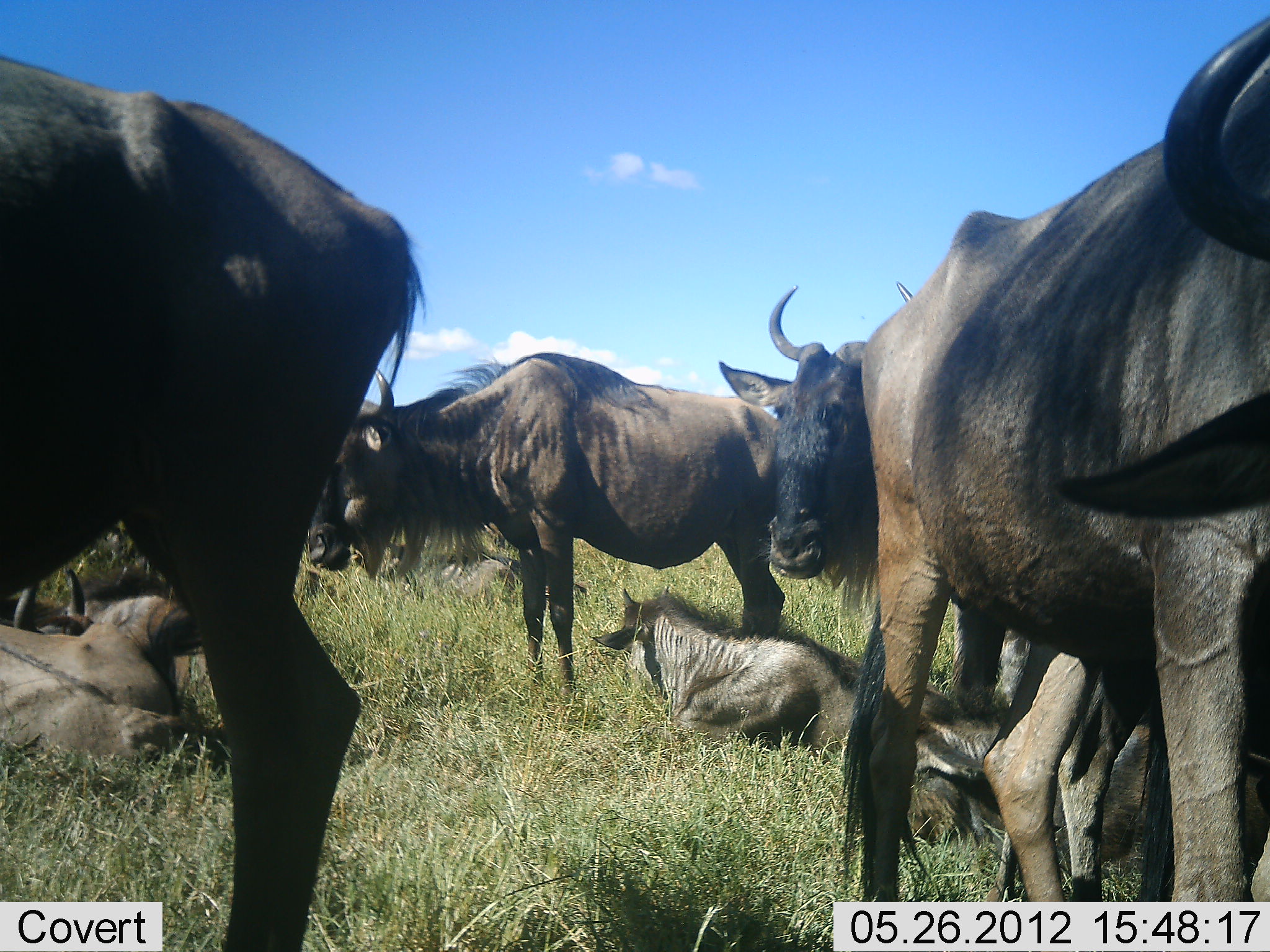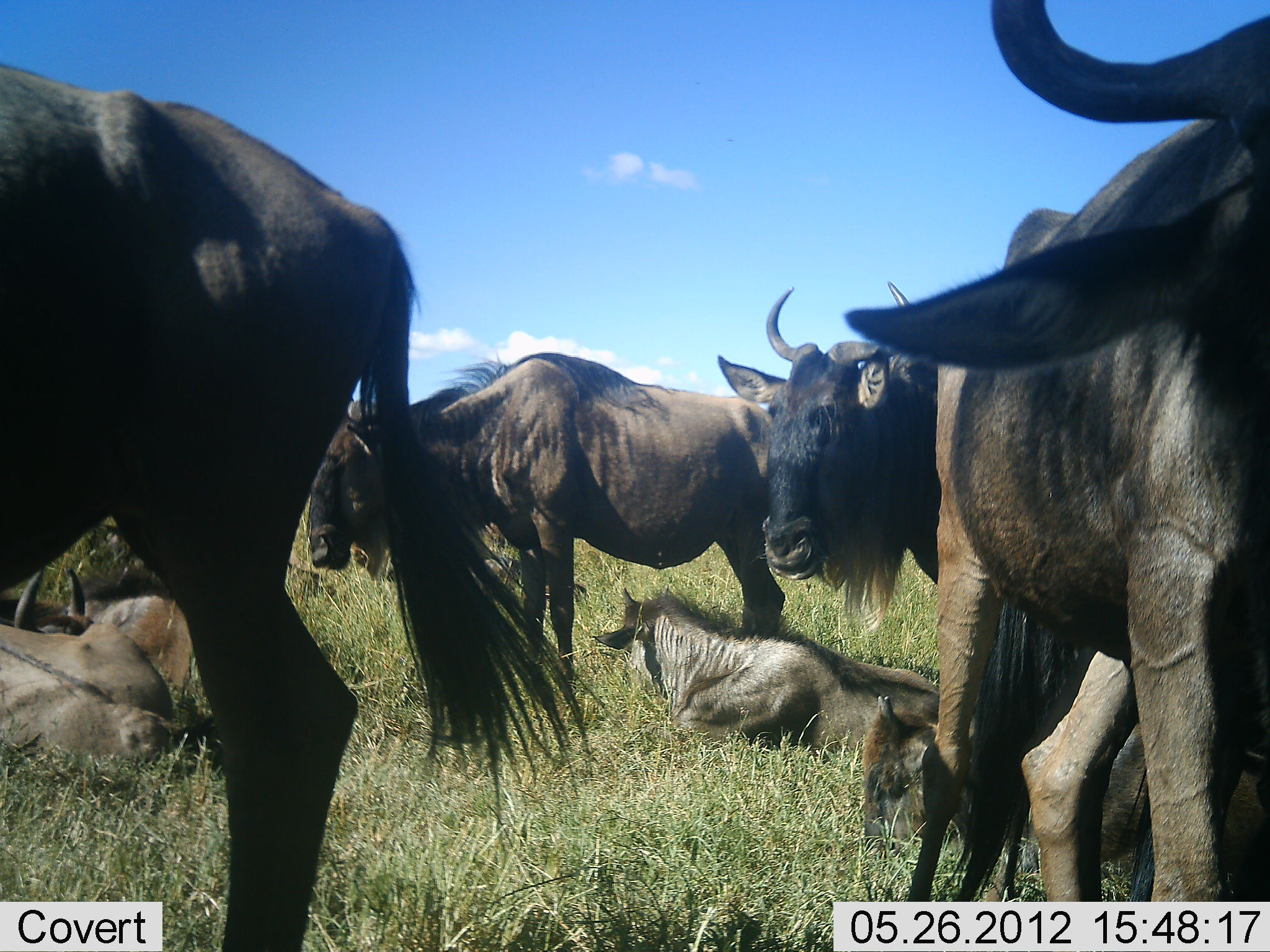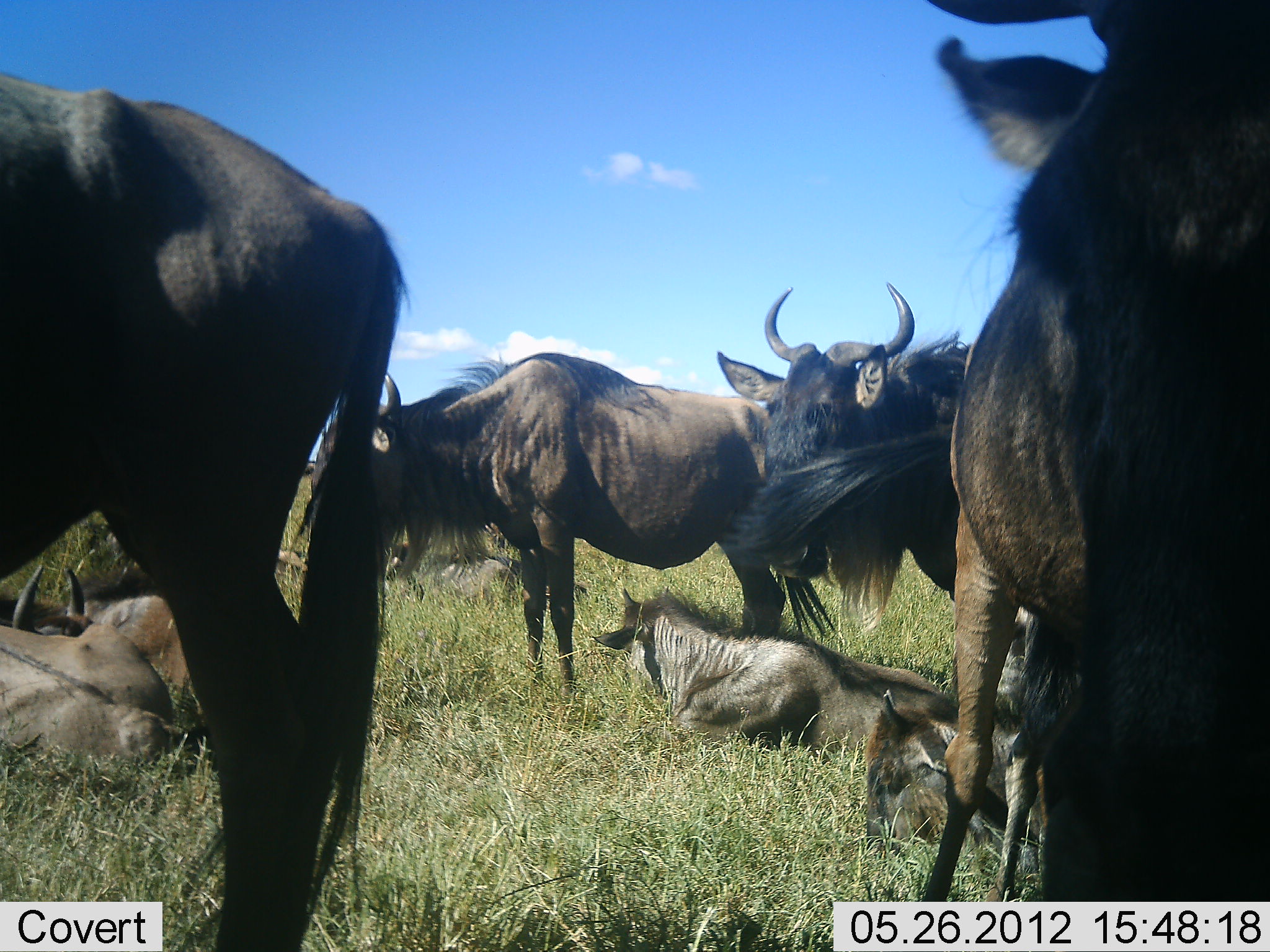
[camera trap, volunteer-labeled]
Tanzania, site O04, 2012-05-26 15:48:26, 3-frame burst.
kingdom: Animalia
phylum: Chordata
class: Mammalia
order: Artiodactyla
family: Bovidae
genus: Connochaetes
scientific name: Connochaetes taurinus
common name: blue wildebeest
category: wildebeest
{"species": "wildebeest (blue wildebeest) (Connochaetes taurinus)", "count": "7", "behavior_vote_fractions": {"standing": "80%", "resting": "90%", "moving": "20%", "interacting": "0%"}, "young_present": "60%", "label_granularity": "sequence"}